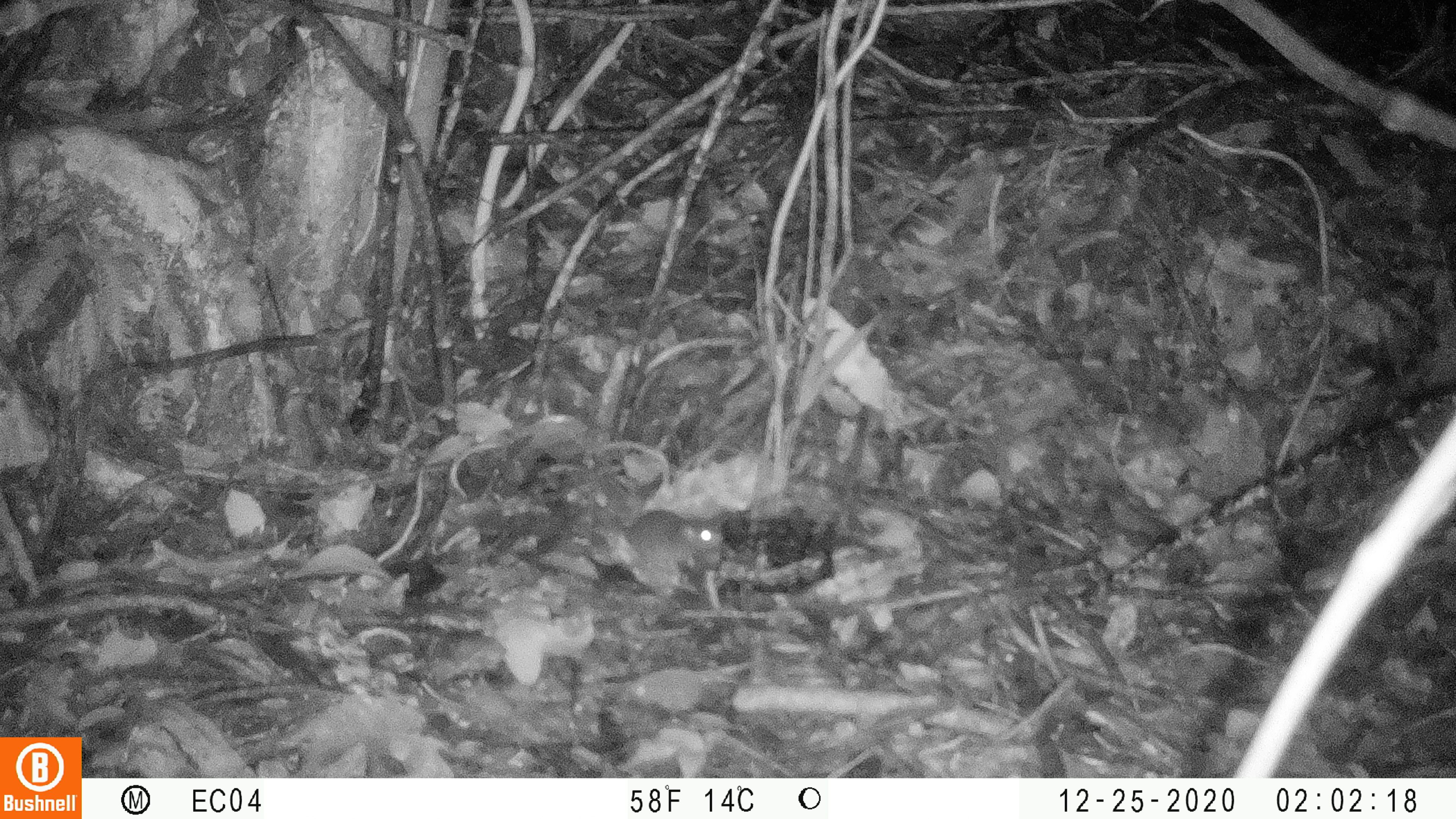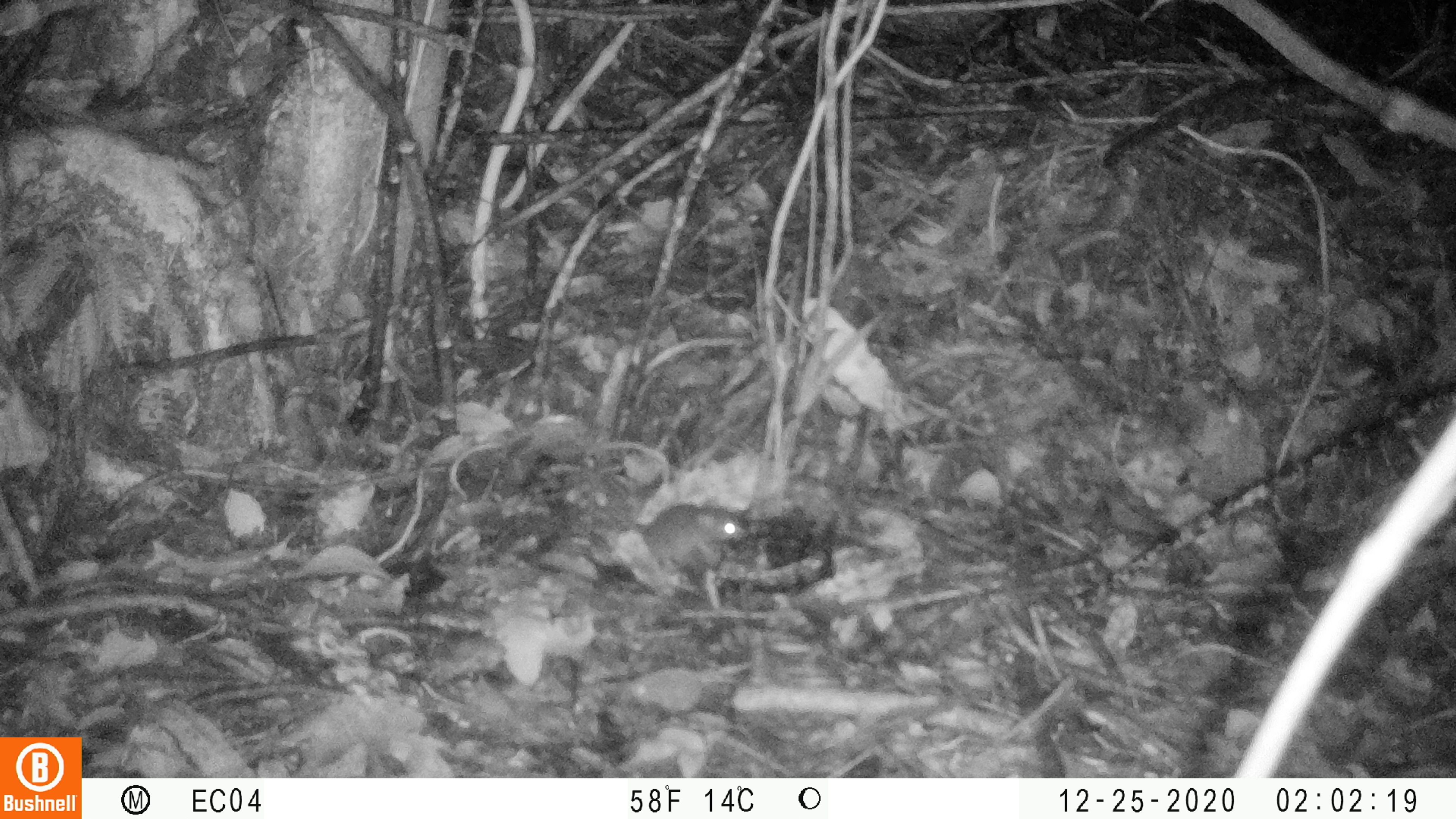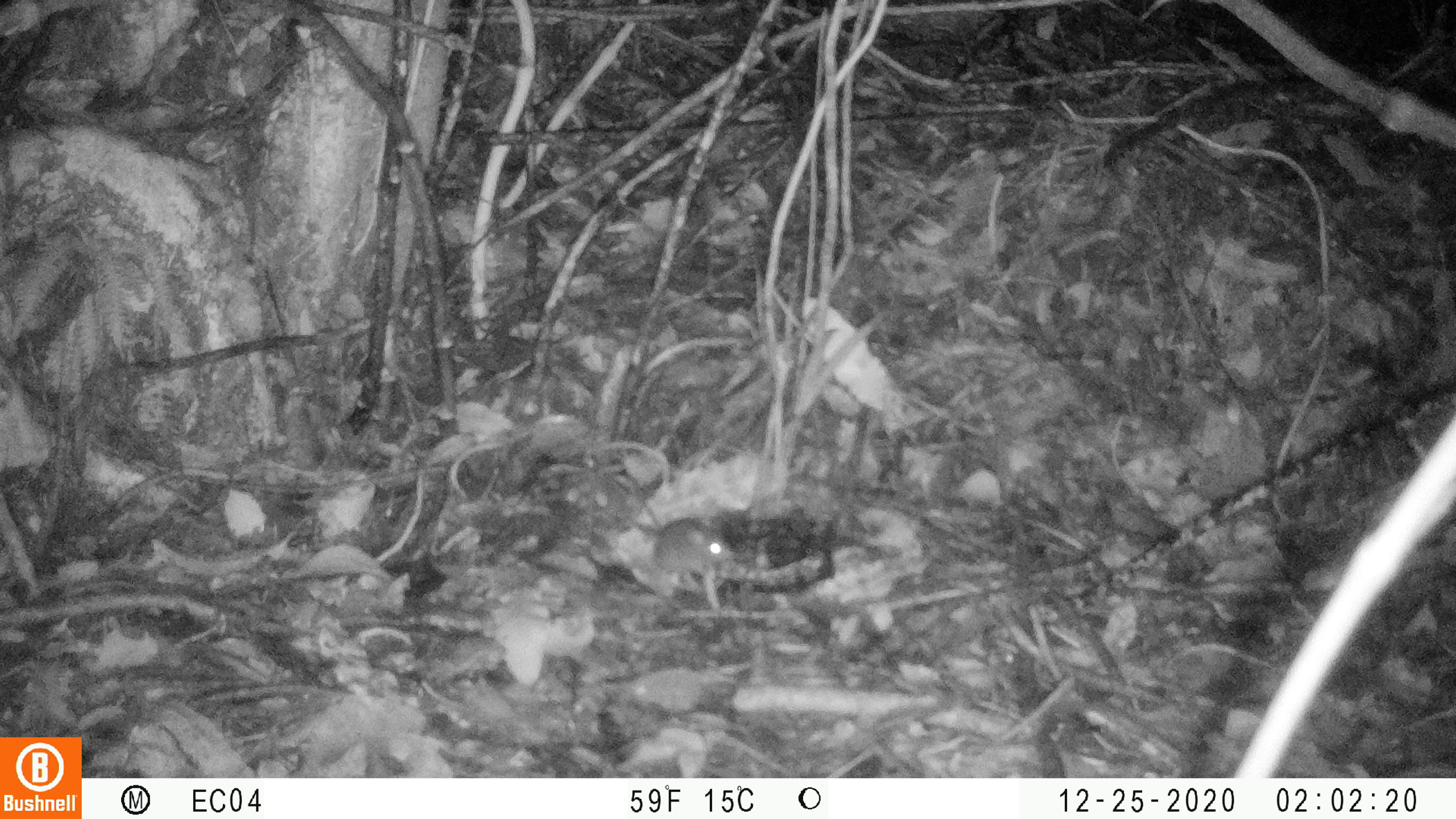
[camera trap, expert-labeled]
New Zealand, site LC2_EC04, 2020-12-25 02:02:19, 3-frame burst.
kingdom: Animalia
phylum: Chordata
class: Mammalia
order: Rodentia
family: Muridae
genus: Mus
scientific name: Mus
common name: mouse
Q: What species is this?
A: Mouse (Mus).